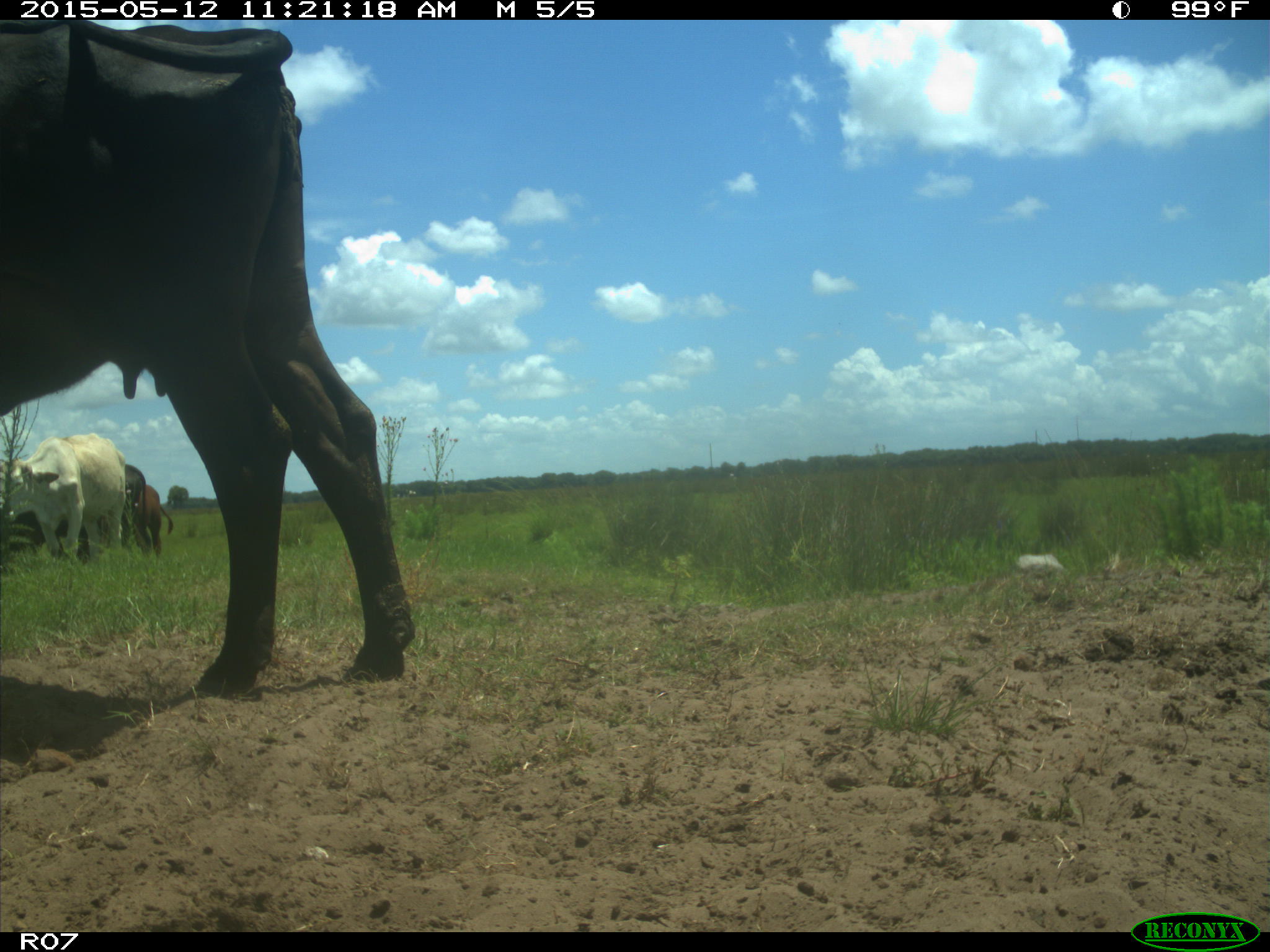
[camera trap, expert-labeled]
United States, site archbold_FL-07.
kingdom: Animalia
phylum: Chordata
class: Mammalia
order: Artiodactyla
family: Bovidae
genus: Bos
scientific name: Bos taurus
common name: domestic cow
Bos taurus (domestic cow).